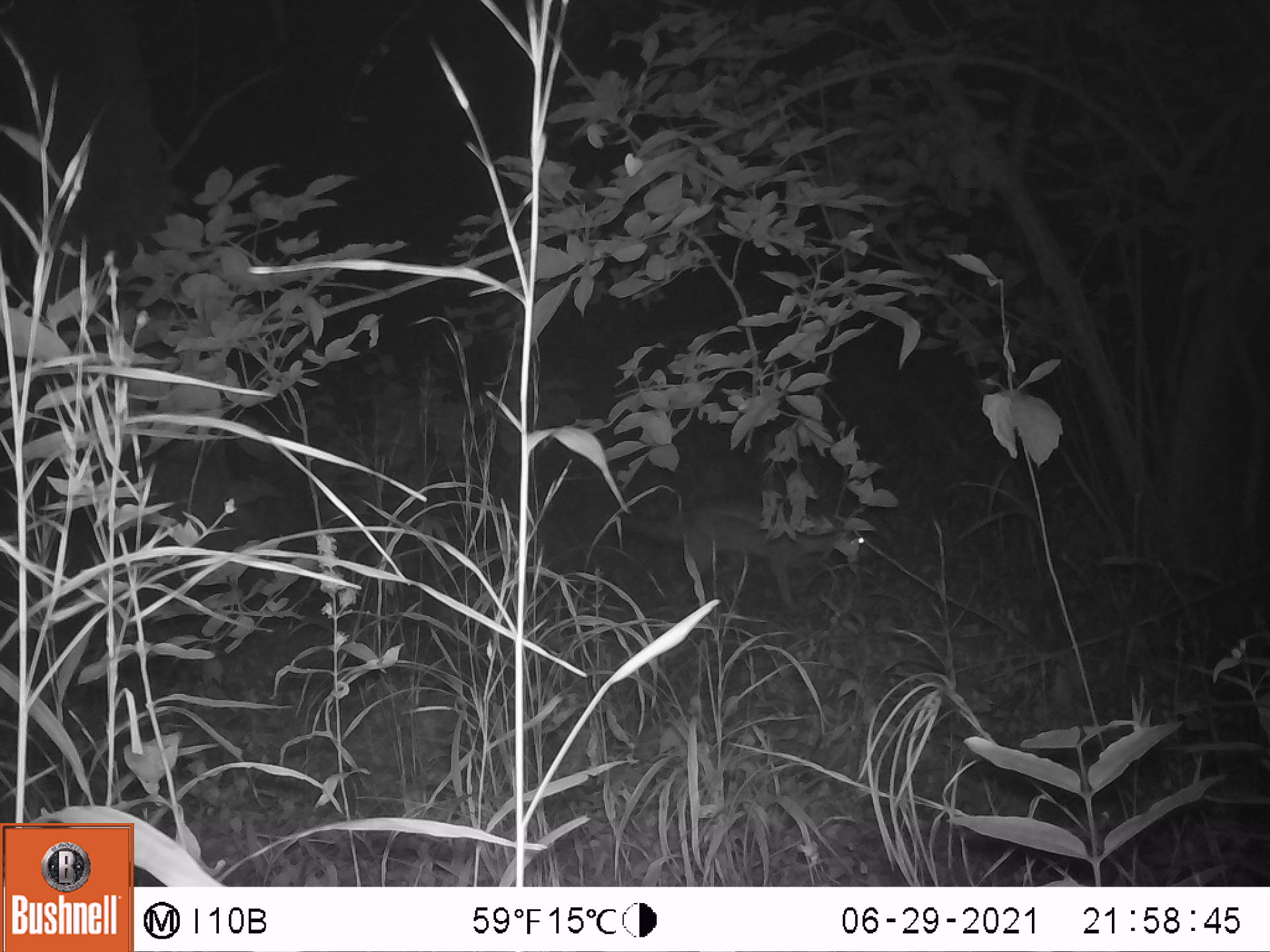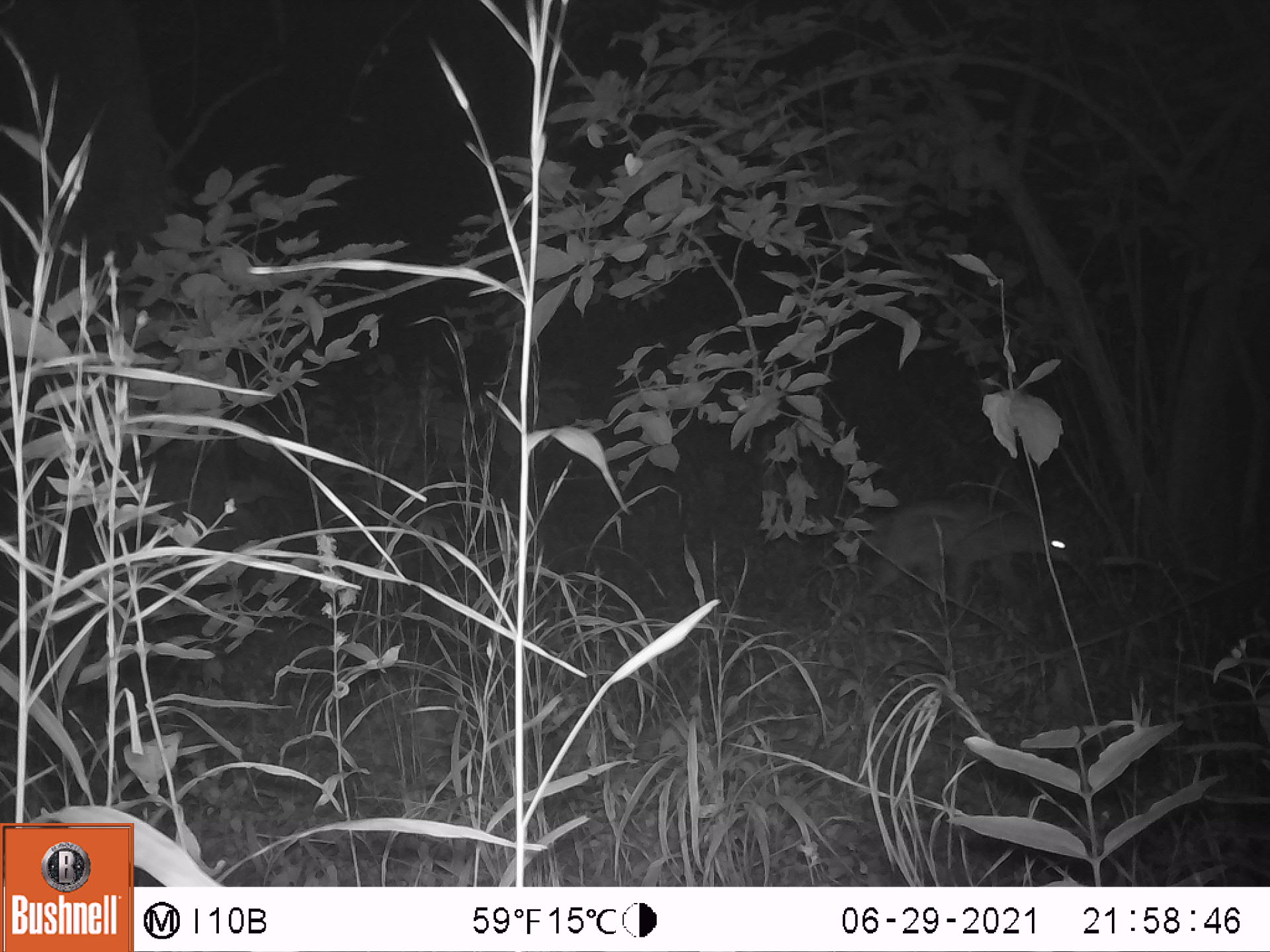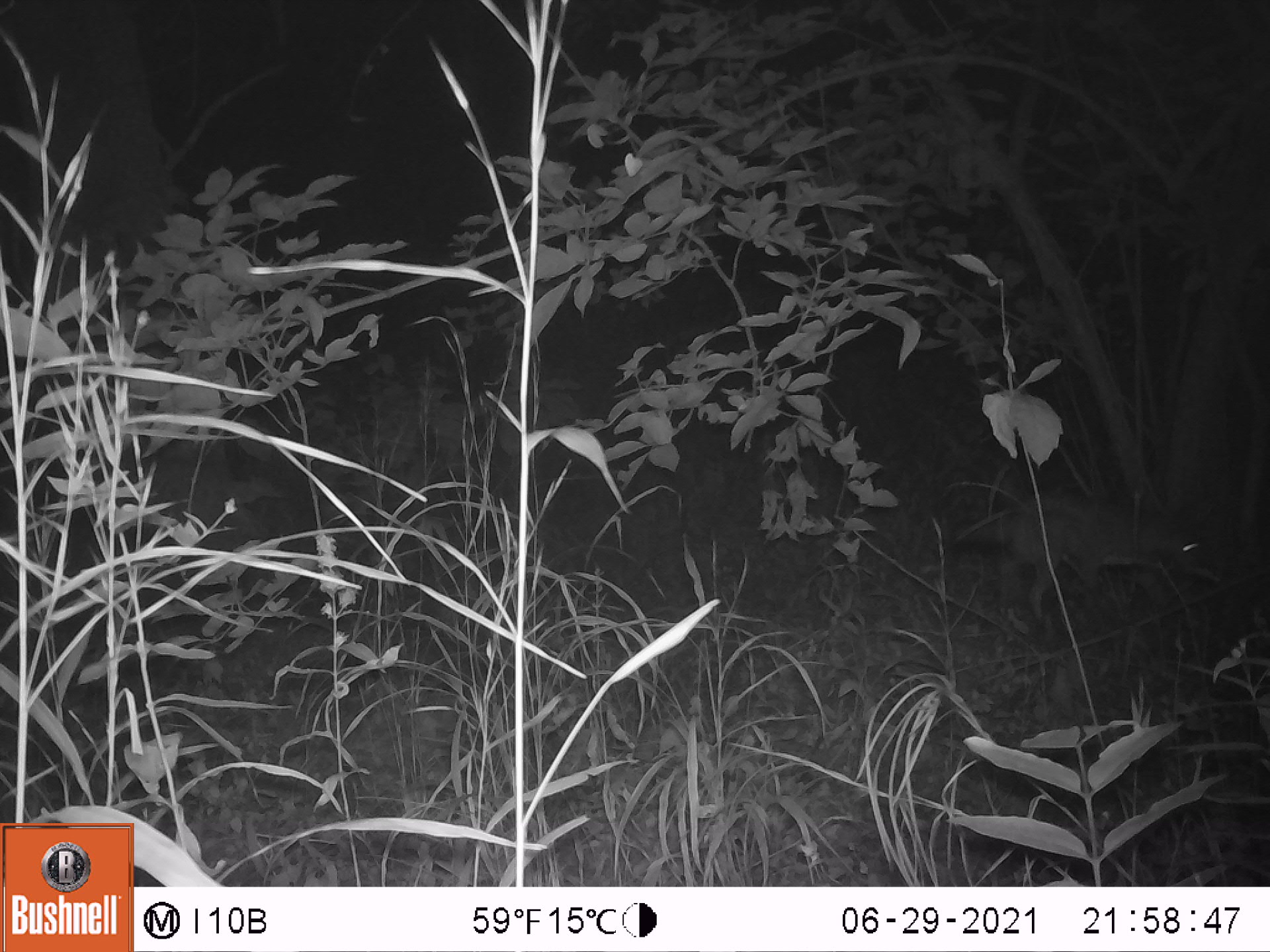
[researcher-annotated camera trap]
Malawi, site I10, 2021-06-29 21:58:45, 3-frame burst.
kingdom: Animalia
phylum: Chordata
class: Mammalia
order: Carnivora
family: Canidae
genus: Lupulella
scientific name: Lupulella adusta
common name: side-striped jackal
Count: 1.